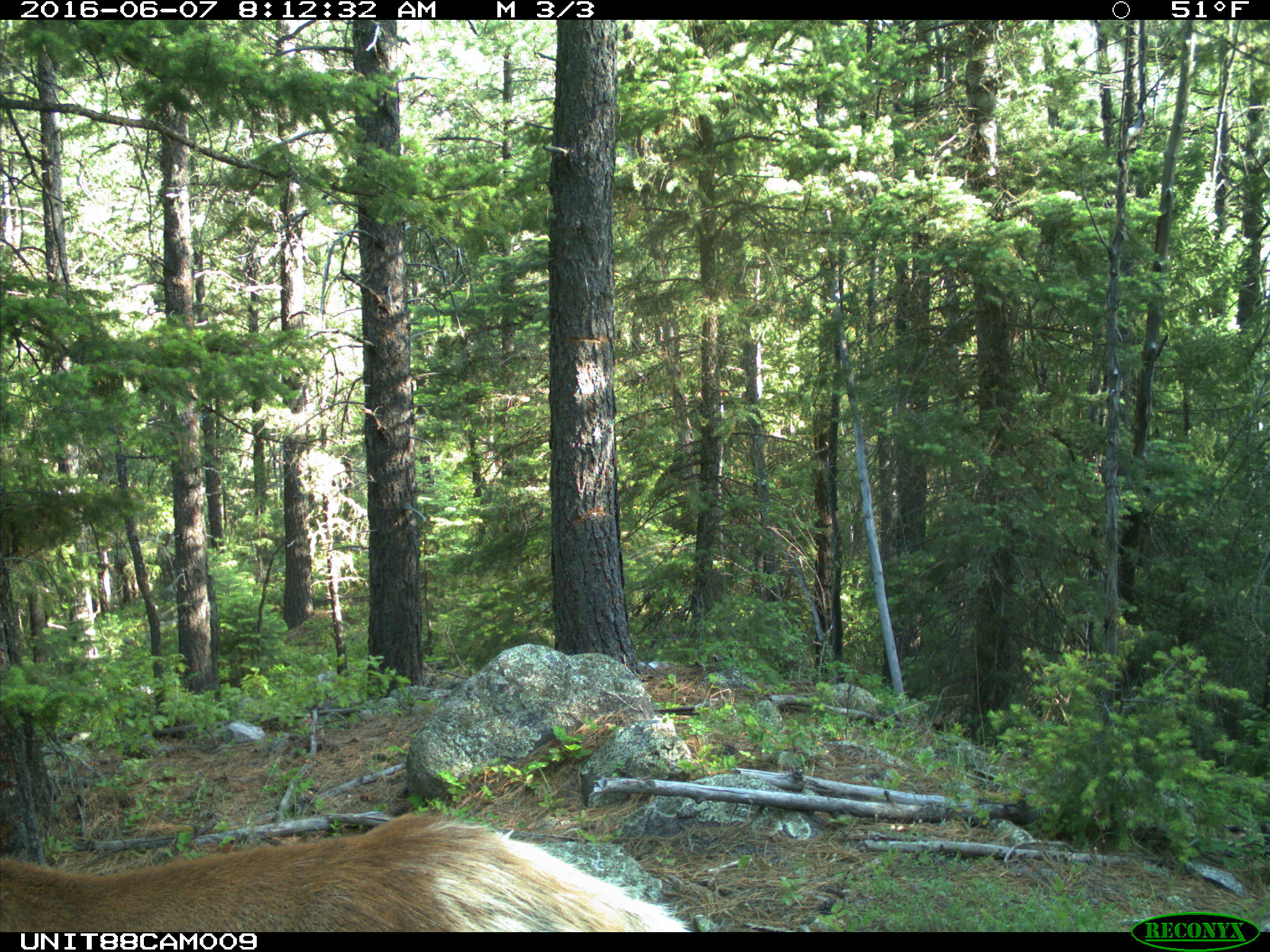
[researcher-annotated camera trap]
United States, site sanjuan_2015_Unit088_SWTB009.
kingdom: Animalia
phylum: Chordata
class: Mammalia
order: Artiodactyla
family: Cervidae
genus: Cervus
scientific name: Cervus elaphus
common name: red deer